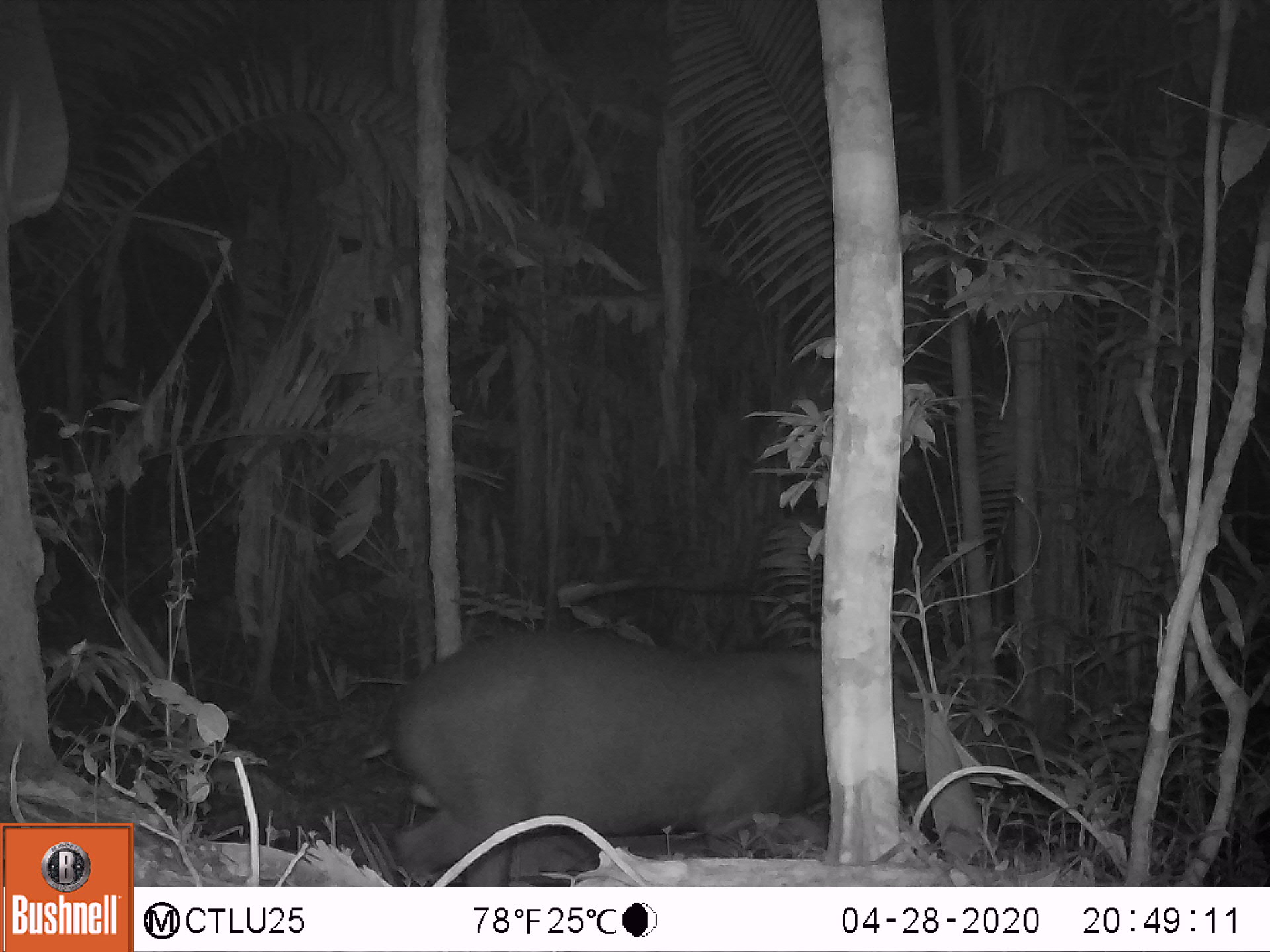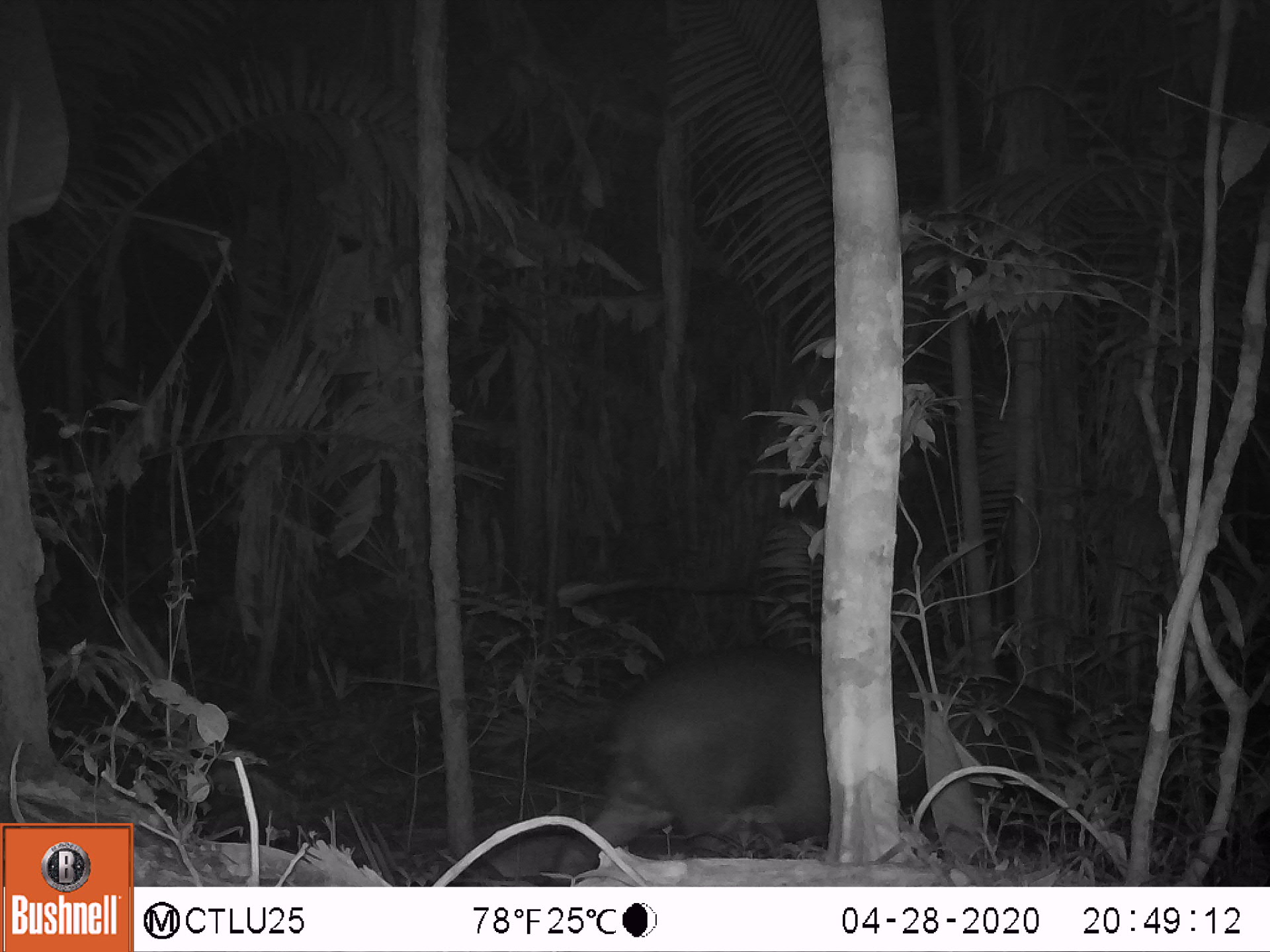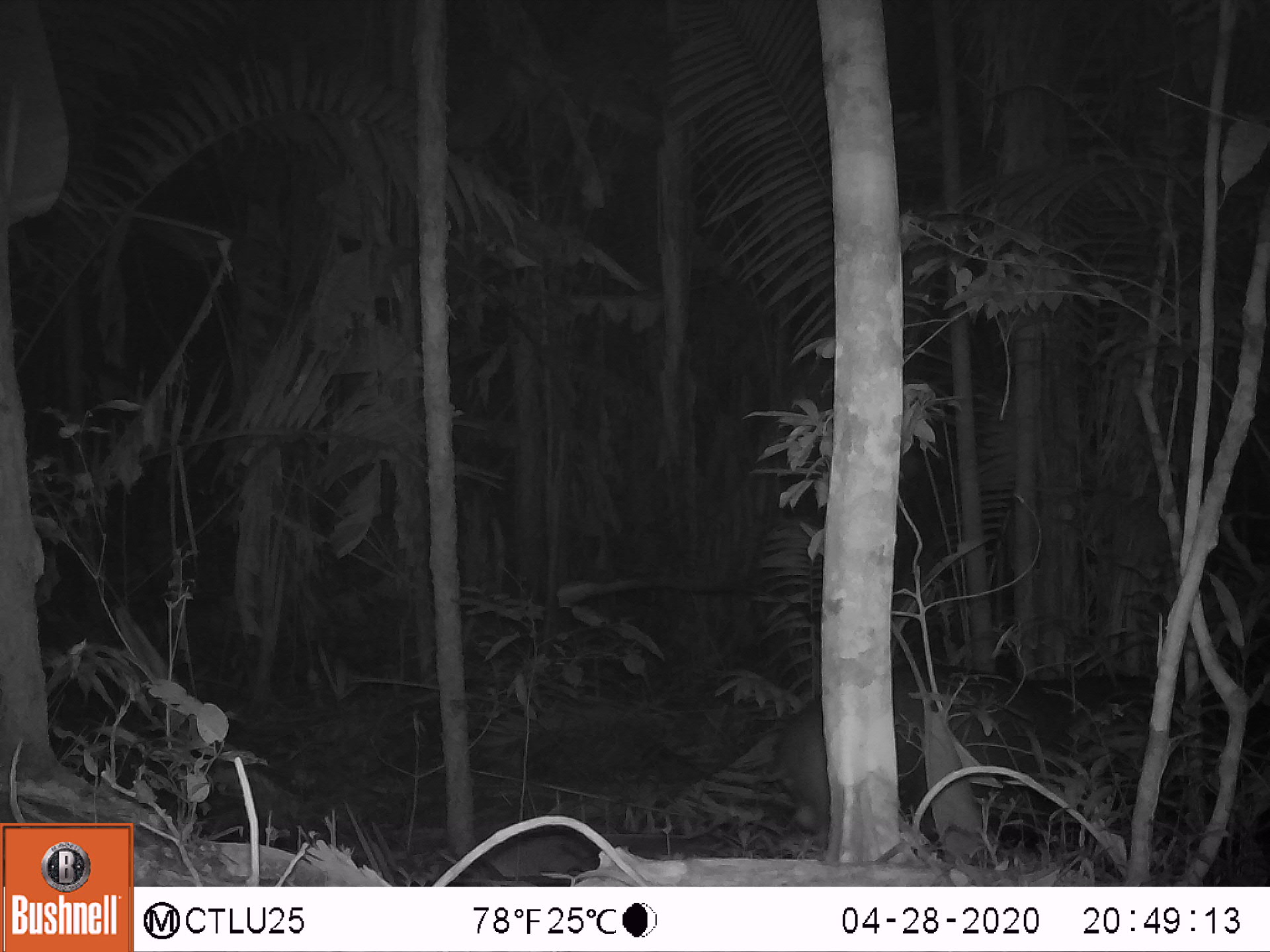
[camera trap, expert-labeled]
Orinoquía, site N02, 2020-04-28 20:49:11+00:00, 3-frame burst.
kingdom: Animalia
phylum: Chordata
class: Mammalia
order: Perissodactyla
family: Tapiridae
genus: Tapirus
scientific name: Tapirus terrestris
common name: lowland tapir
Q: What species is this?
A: Lowland tapir (Tapirus terrestris).